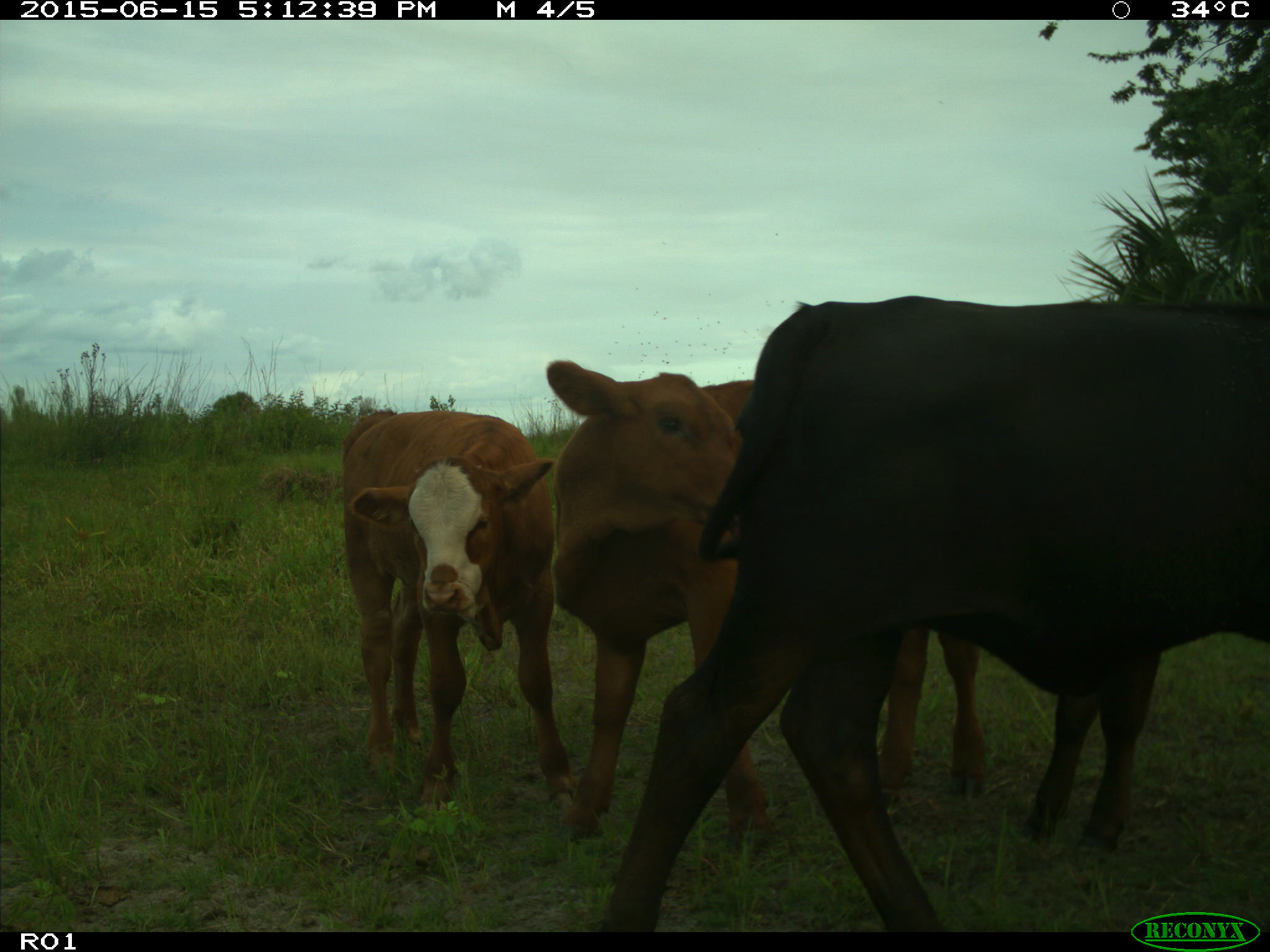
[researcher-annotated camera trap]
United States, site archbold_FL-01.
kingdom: Animalia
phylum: Chordata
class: Mammalia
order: Artiodactyla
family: Bovidae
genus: Bos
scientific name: Bos taurus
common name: domestic cow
Bos taurus (domestic cow).